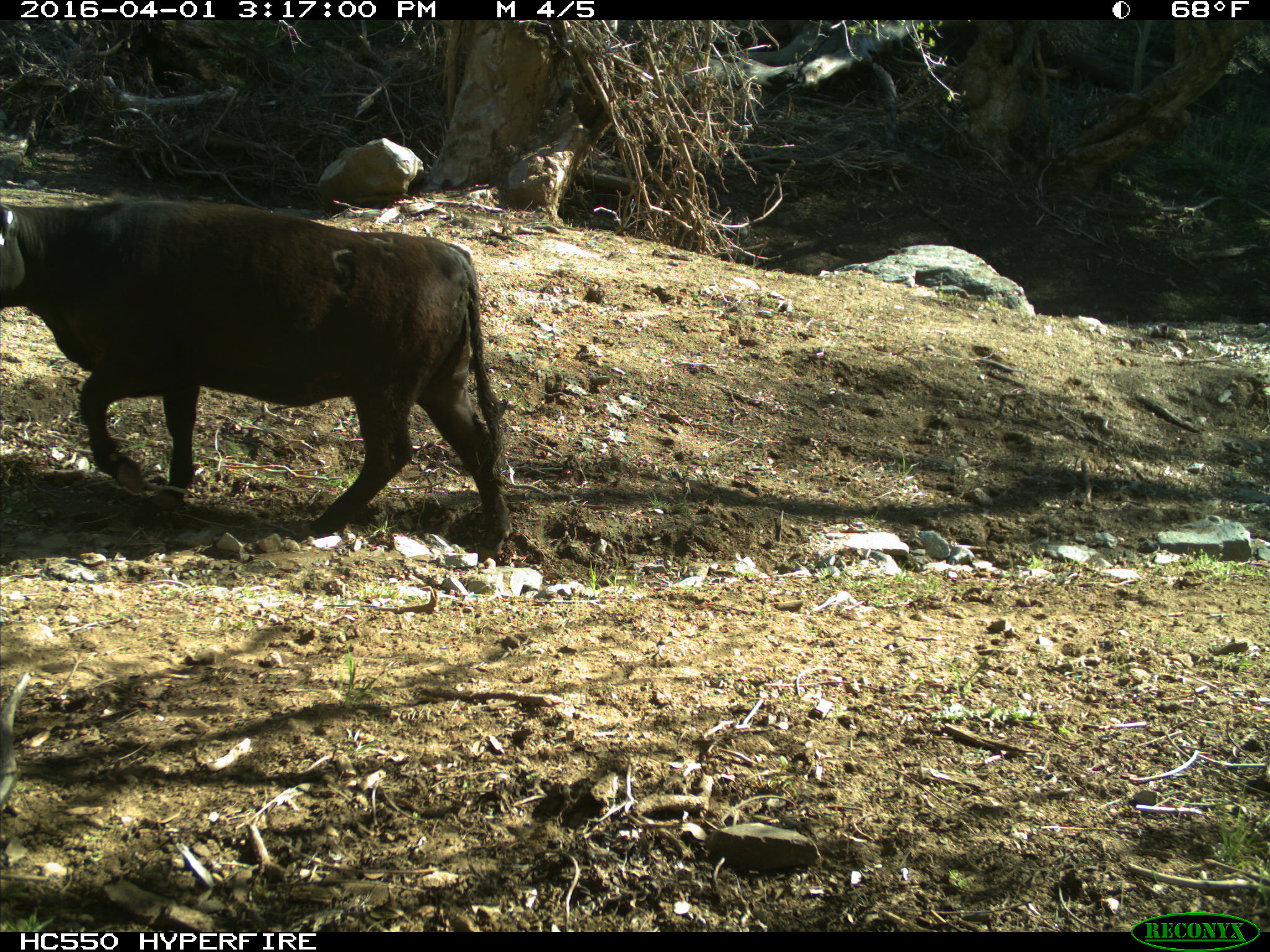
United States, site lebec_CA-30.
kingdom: Animalia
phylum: Chordata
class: Mammalia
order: Artiodactyla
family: Bovidae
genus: Bos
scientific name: Bos taurus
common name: domestic cow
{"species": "Bos taurus (domestic cow)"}